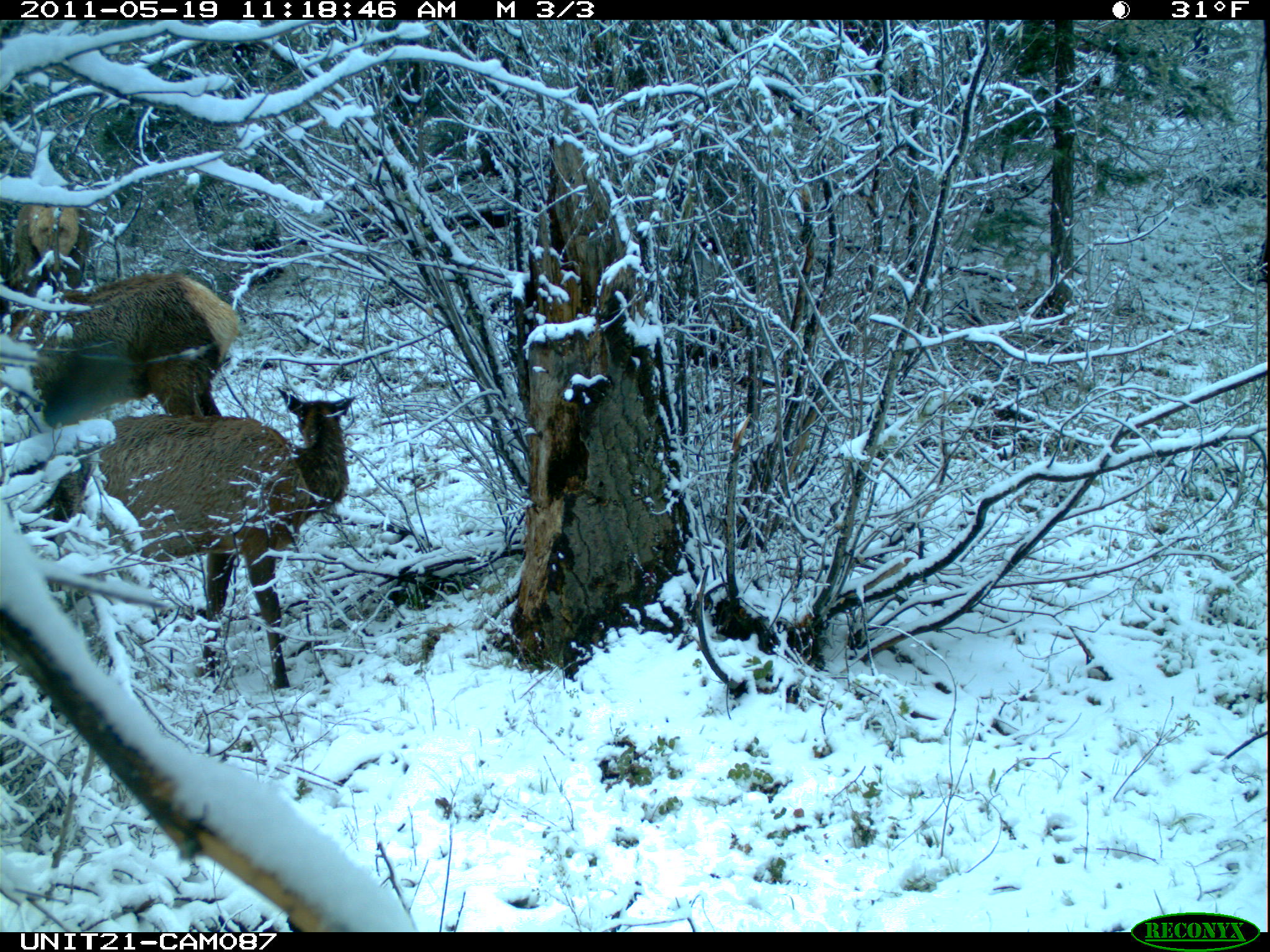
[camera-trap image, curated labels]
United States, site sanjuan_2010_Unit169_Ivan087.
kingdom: Animalia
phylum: Chordata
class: Mammalia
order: Artiodactyla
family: Cervidae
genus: Cervus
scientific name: Cervus elaphus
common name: red deer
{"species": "Cervus elaphus (red deer)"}